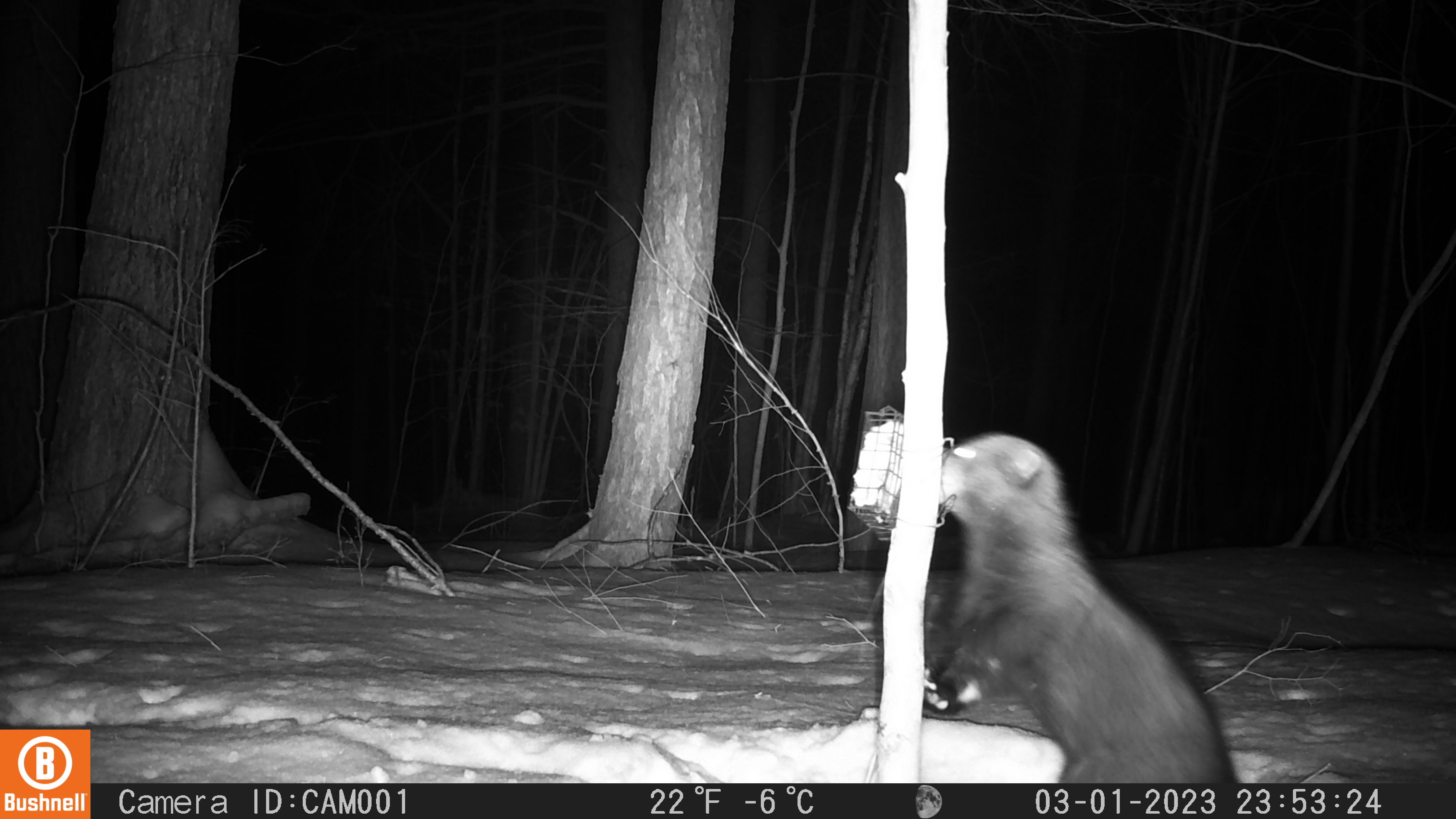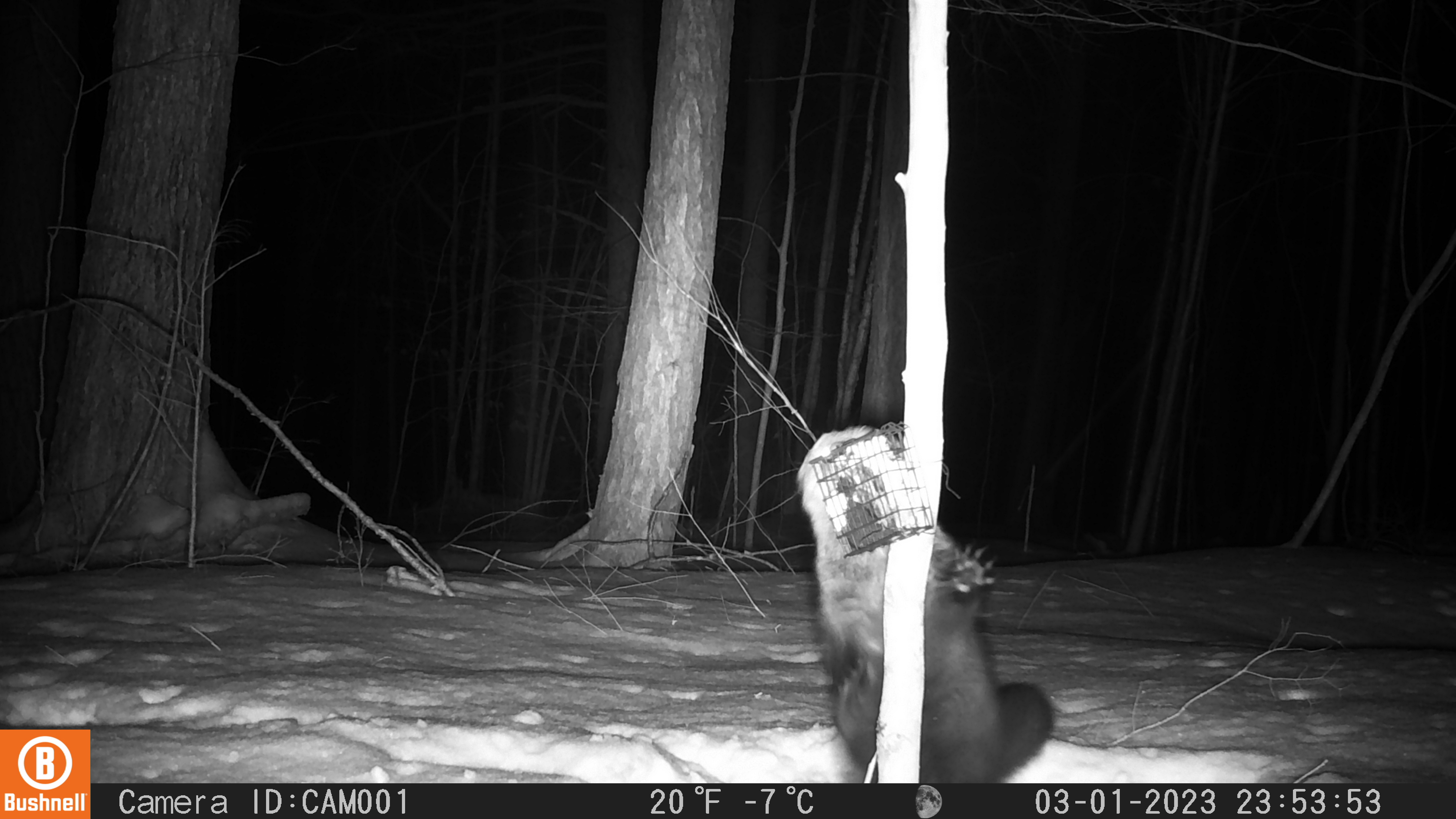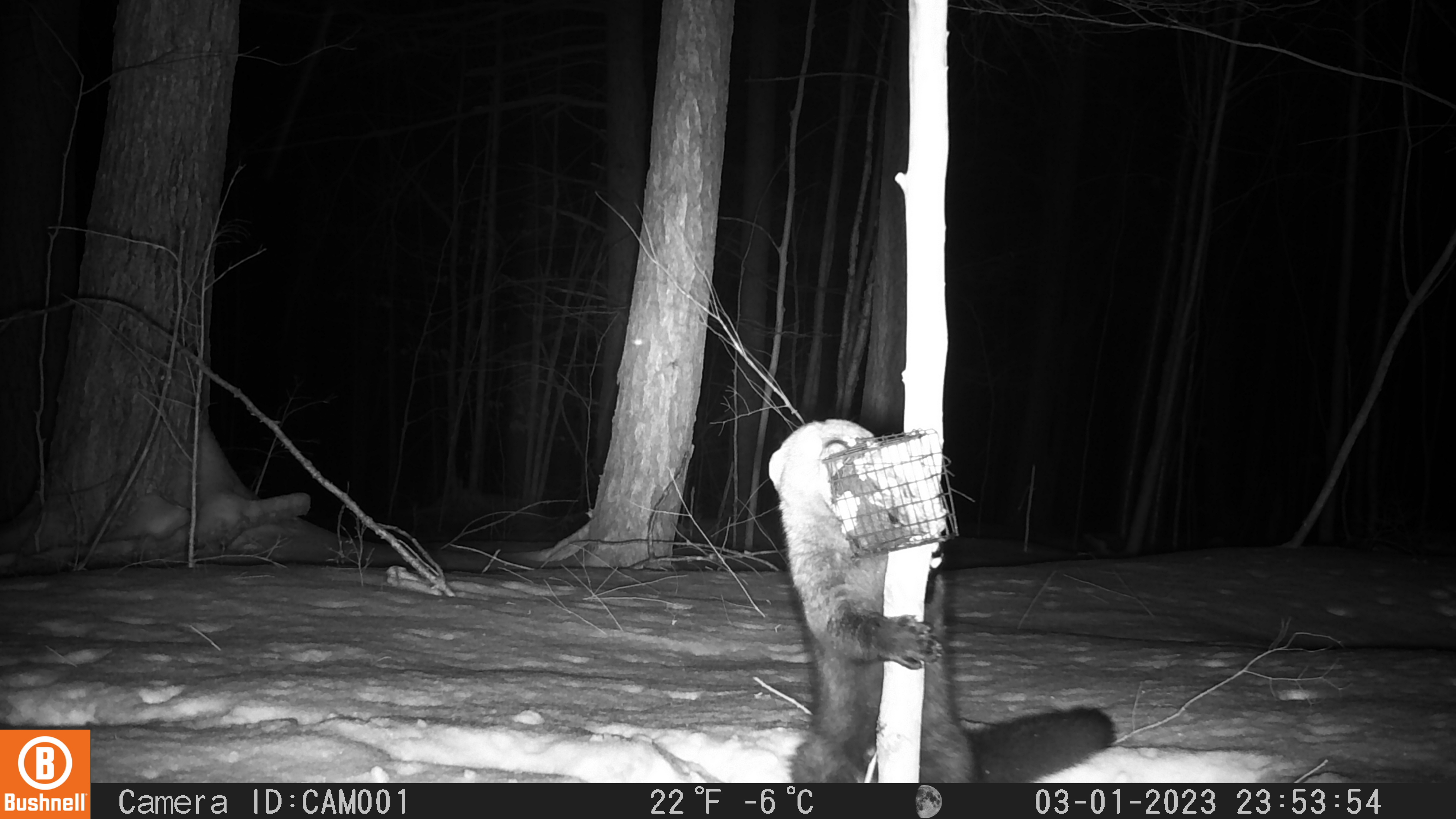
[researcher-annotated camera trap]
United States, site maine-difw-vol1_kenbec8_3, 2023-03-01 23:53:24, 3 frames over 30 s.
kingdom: Animalia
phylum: Chordata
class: Mammalia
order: Carnivora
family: Mustelidae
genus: Pekania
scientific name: Pekania pennanti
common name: fisher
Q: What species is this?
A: Fisher (Pekania pennanti).